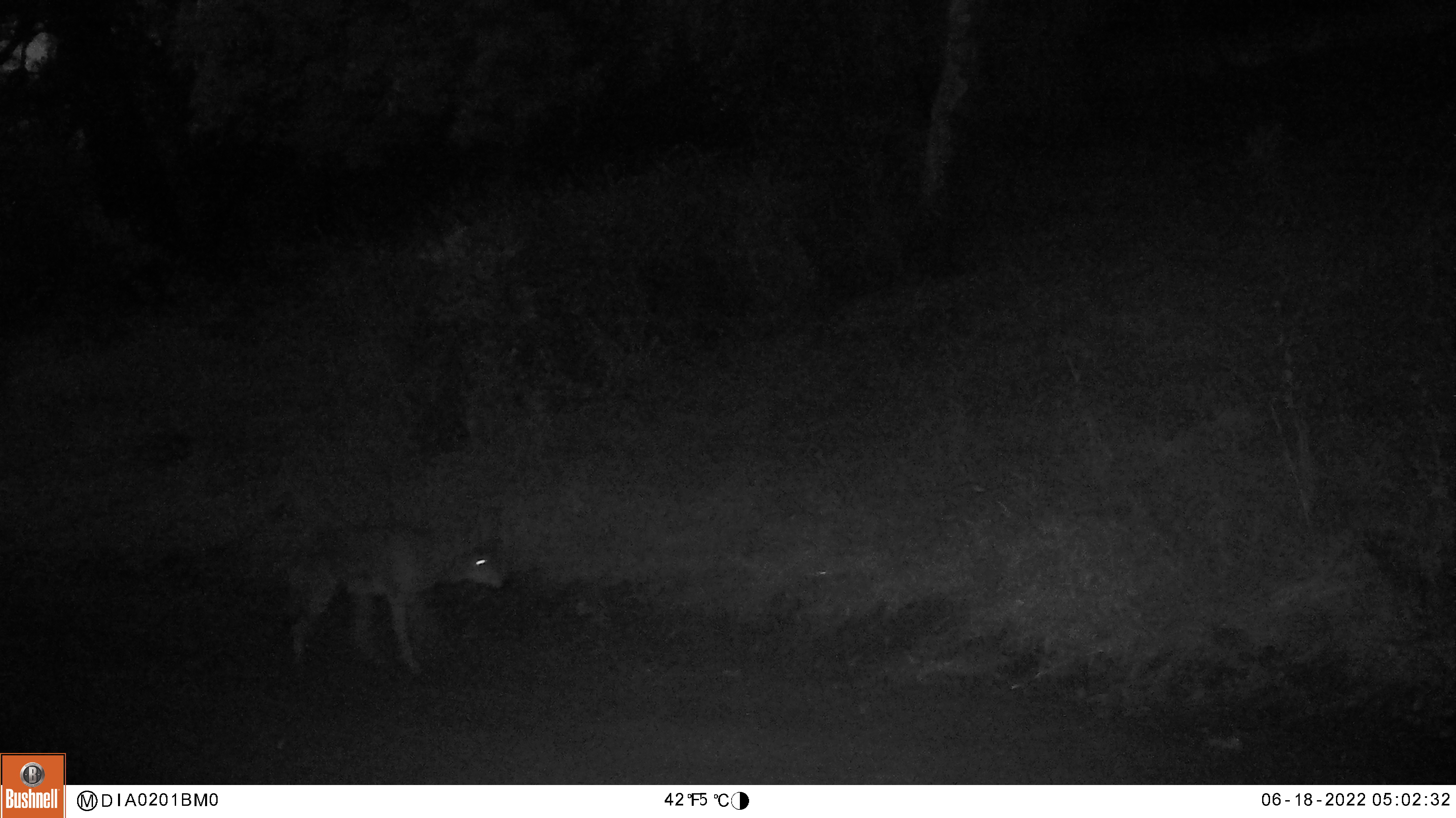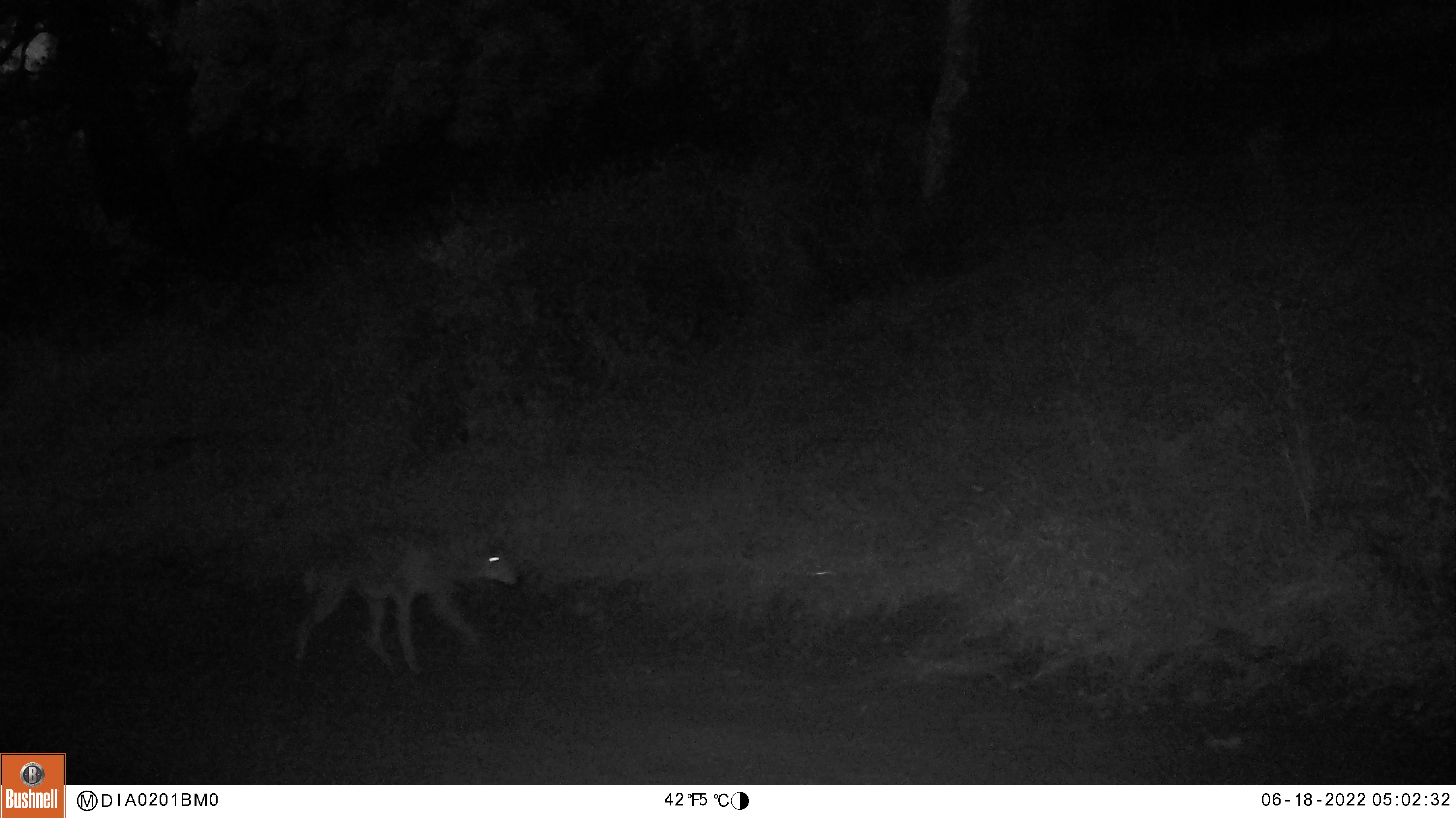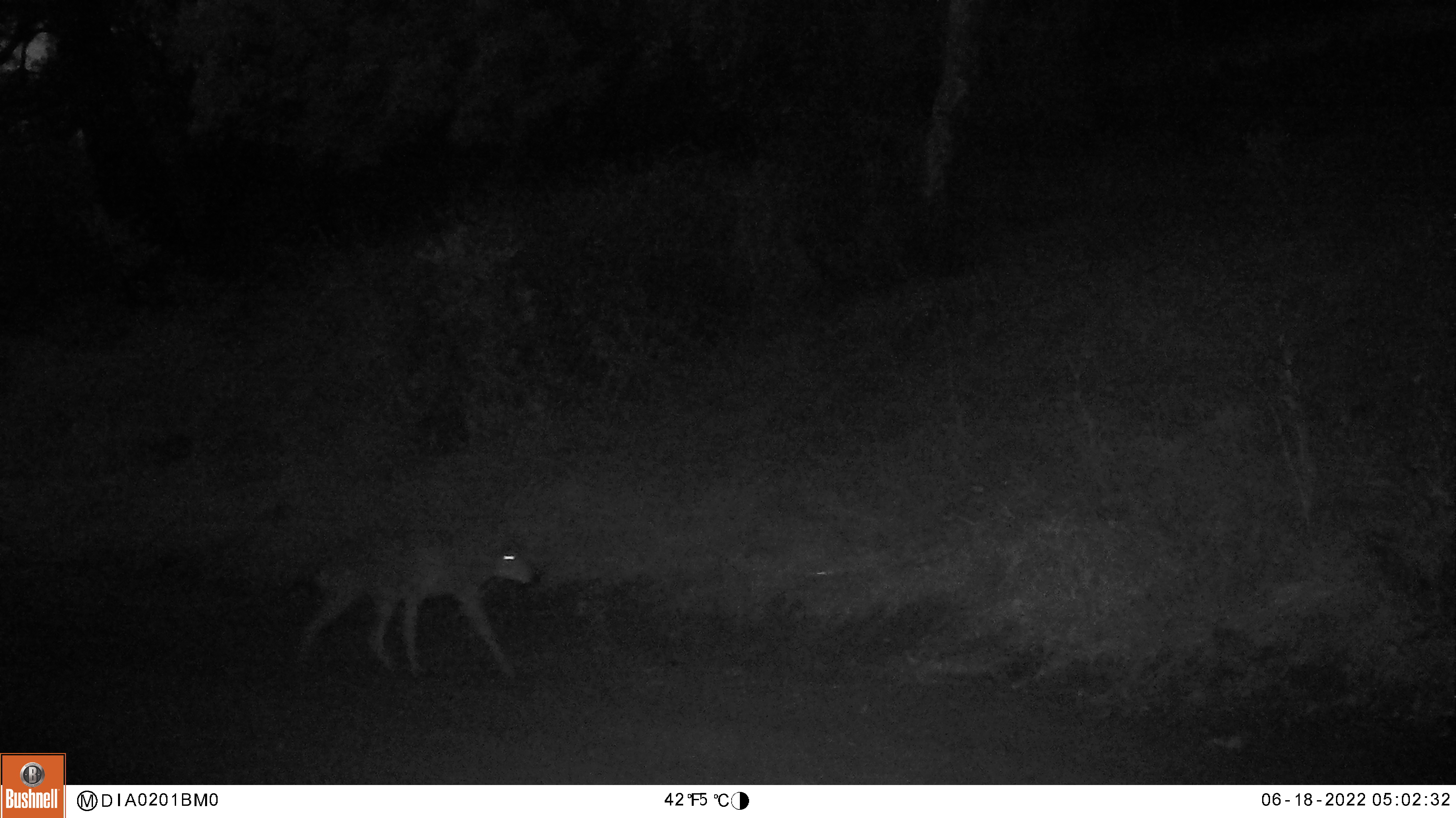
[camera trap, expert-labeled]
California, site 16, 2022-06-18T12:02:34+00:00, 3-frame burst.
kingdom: Animalia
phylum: Chordata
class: Mammalia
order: Carnivora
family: Canidae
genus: Canis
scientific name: Canis latrans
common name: coyote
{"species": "coyote (Canis latrans)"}